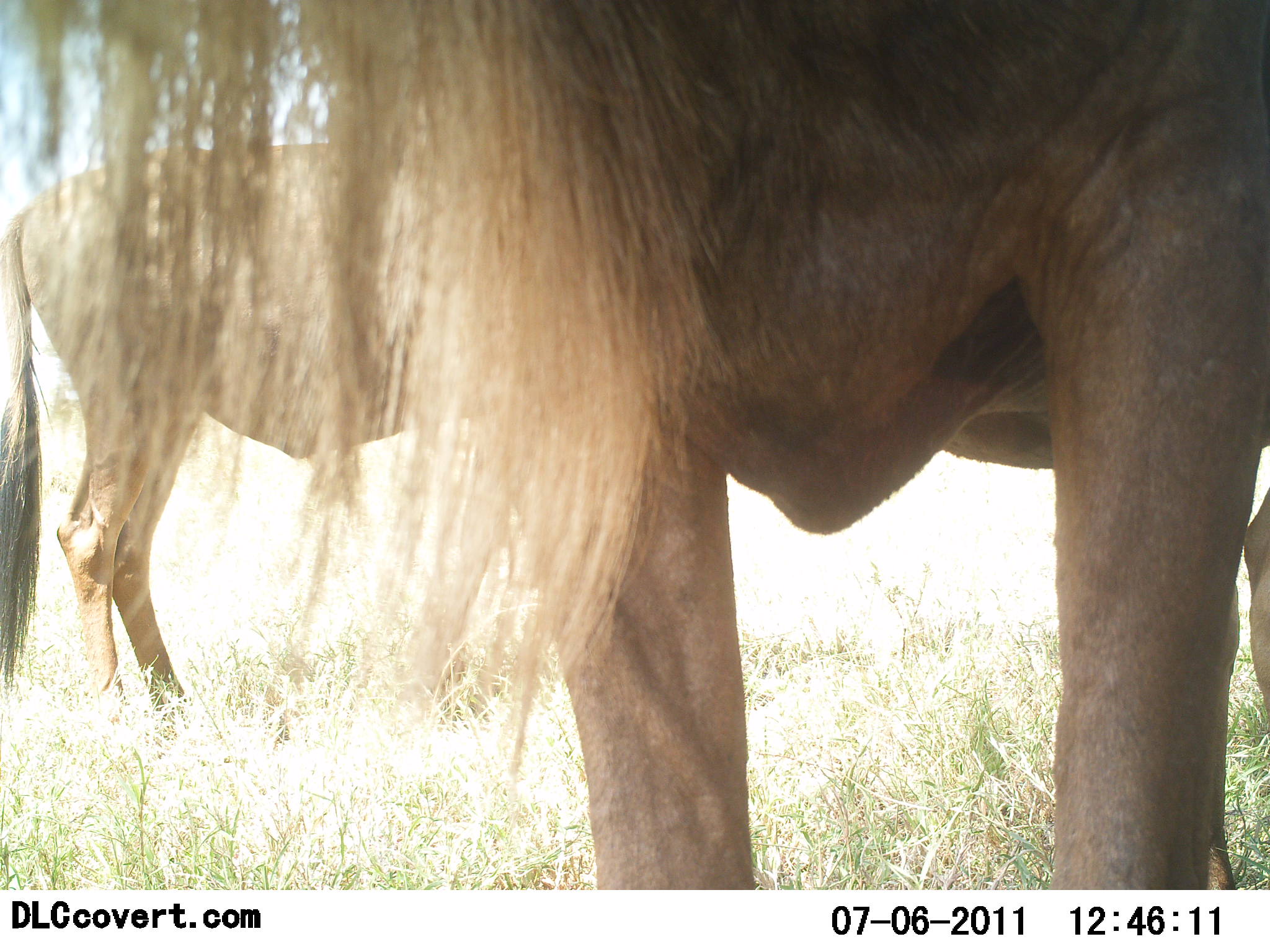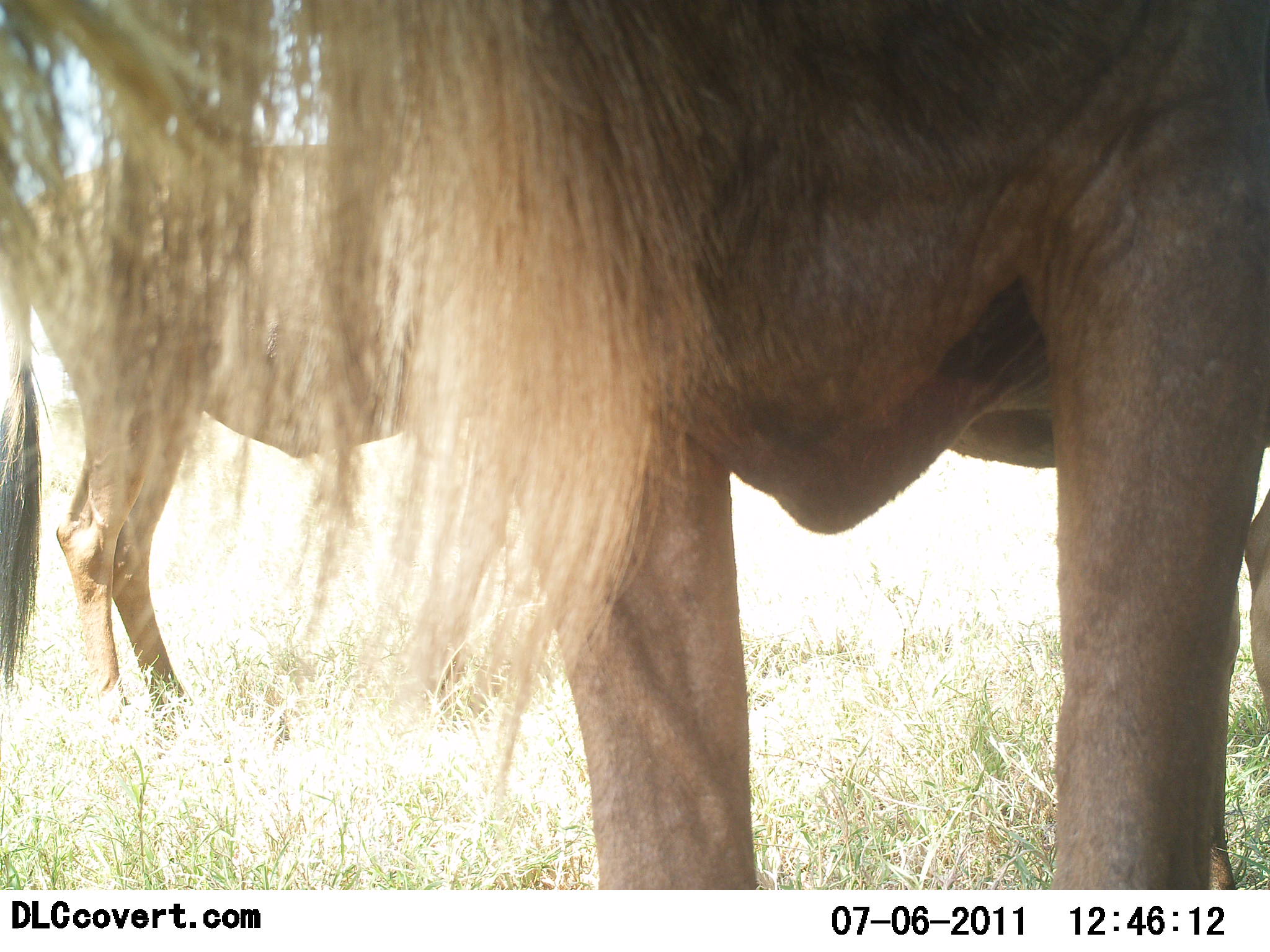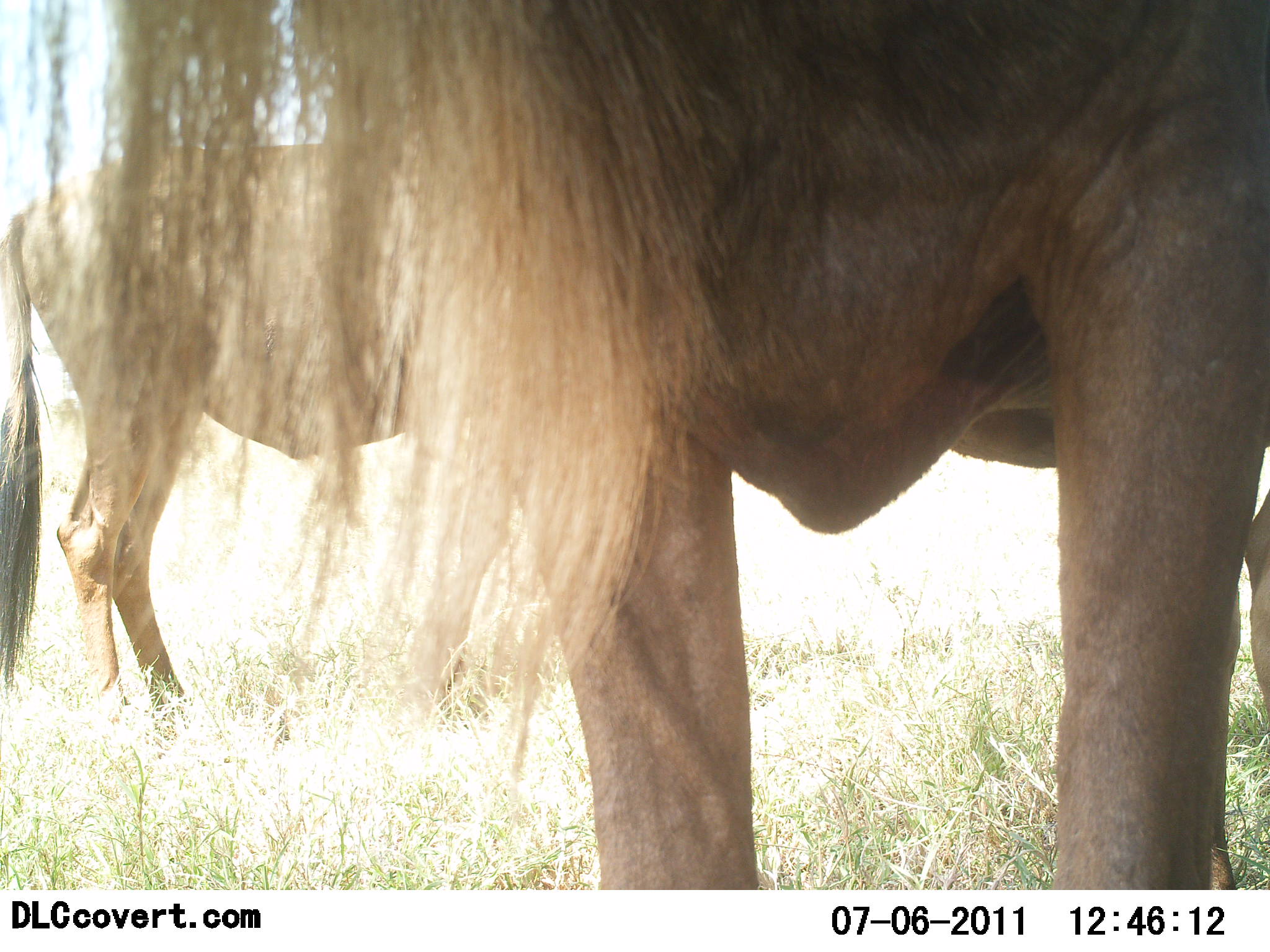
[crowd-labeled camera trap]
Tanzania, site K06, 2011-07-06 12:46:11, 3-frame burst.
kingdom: Animalia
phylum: Chordata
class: Mammalia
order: Artiodactyla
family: Bovidae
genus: Connochaetes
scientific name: Connochaetes taurinus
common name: blue wildebeest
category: wildebeest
Wildebeest (blue wildebeest) (Connochaetes taurinus), count 2. Behavior (volunteer vote fractions): standing 100%, resting 0%, moving 0%, interacting 0%. Young present (vote fraction): 0%. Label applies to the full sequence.